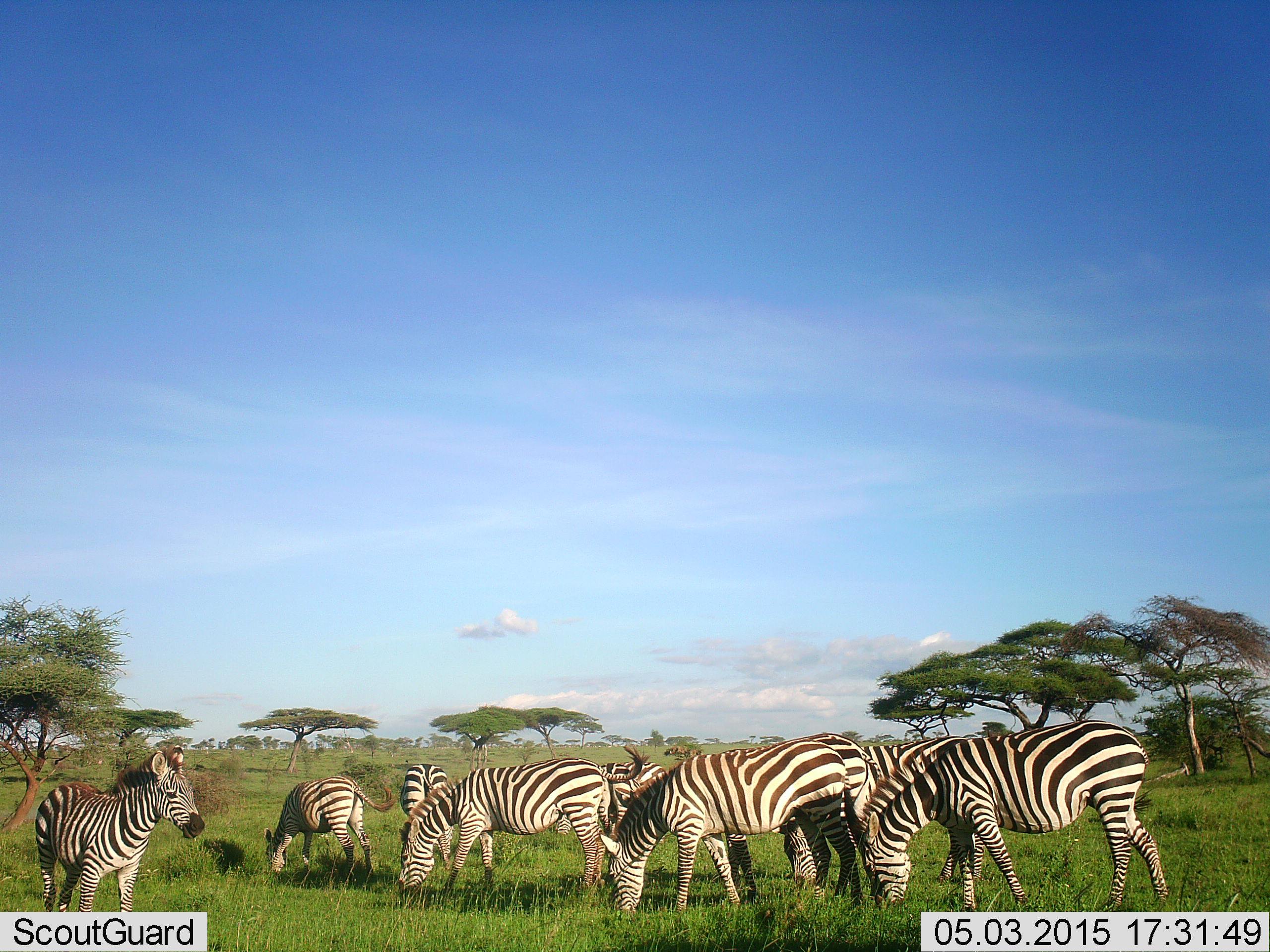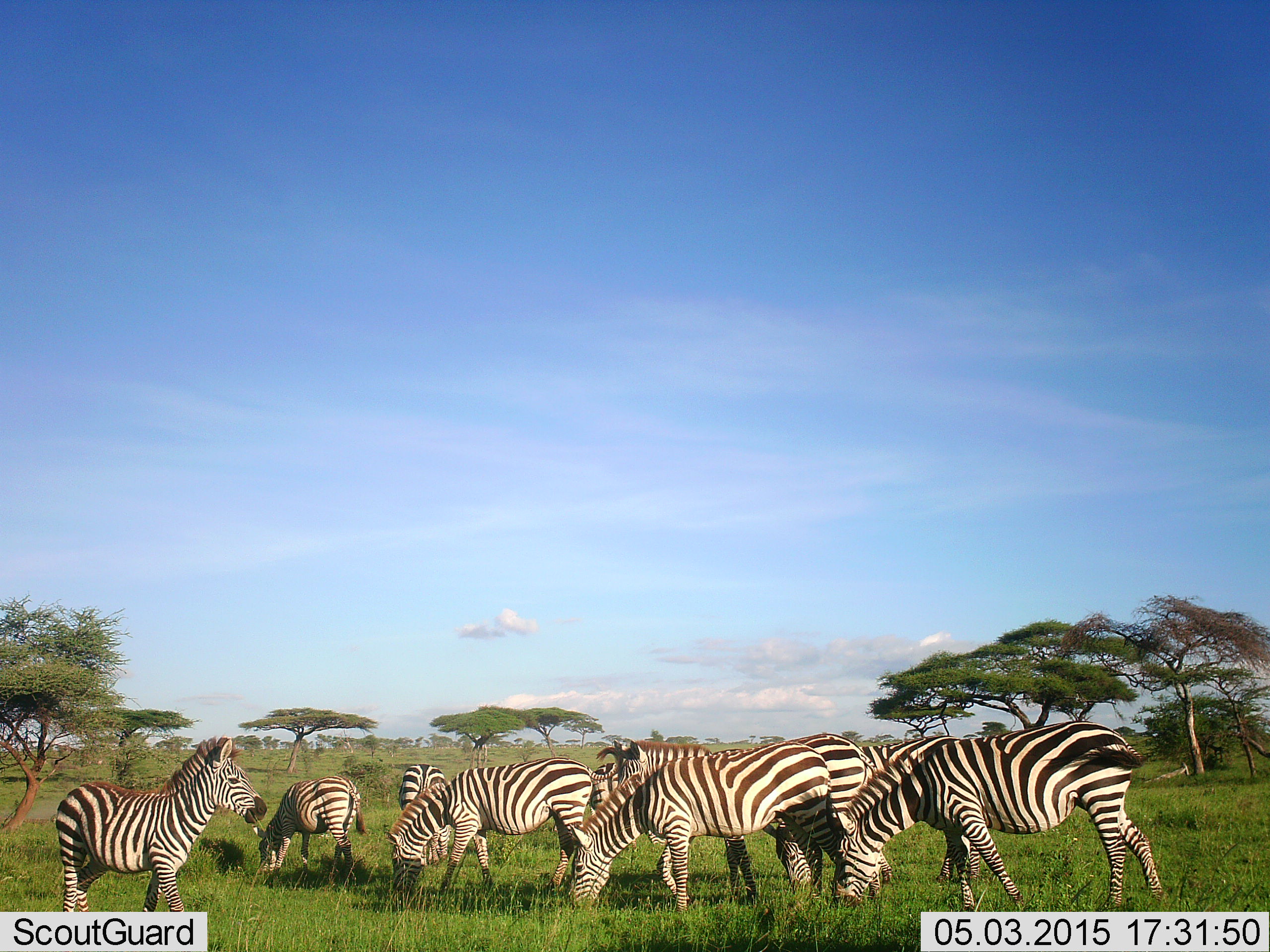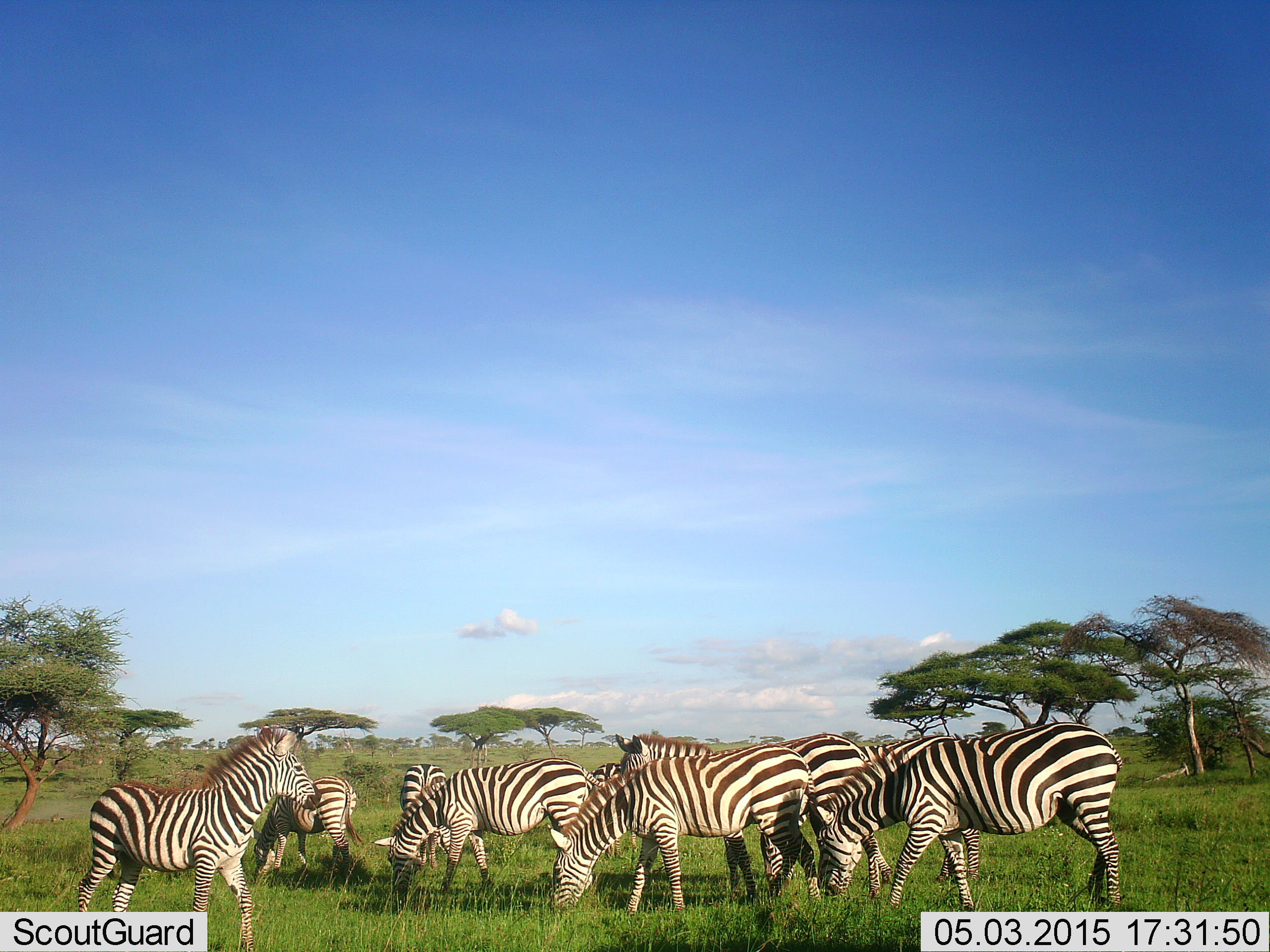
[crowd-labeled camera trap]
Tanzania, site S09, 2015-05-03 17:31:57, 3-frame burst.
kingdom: Animalia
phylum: Chordata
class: Mammalia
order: Perissodactyla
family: Equidae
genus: Equus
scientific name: Equus quagga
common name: plains zebra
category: zebra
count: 9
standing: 40%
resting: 0%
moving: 10%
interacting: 10%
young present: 0%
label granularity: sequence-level